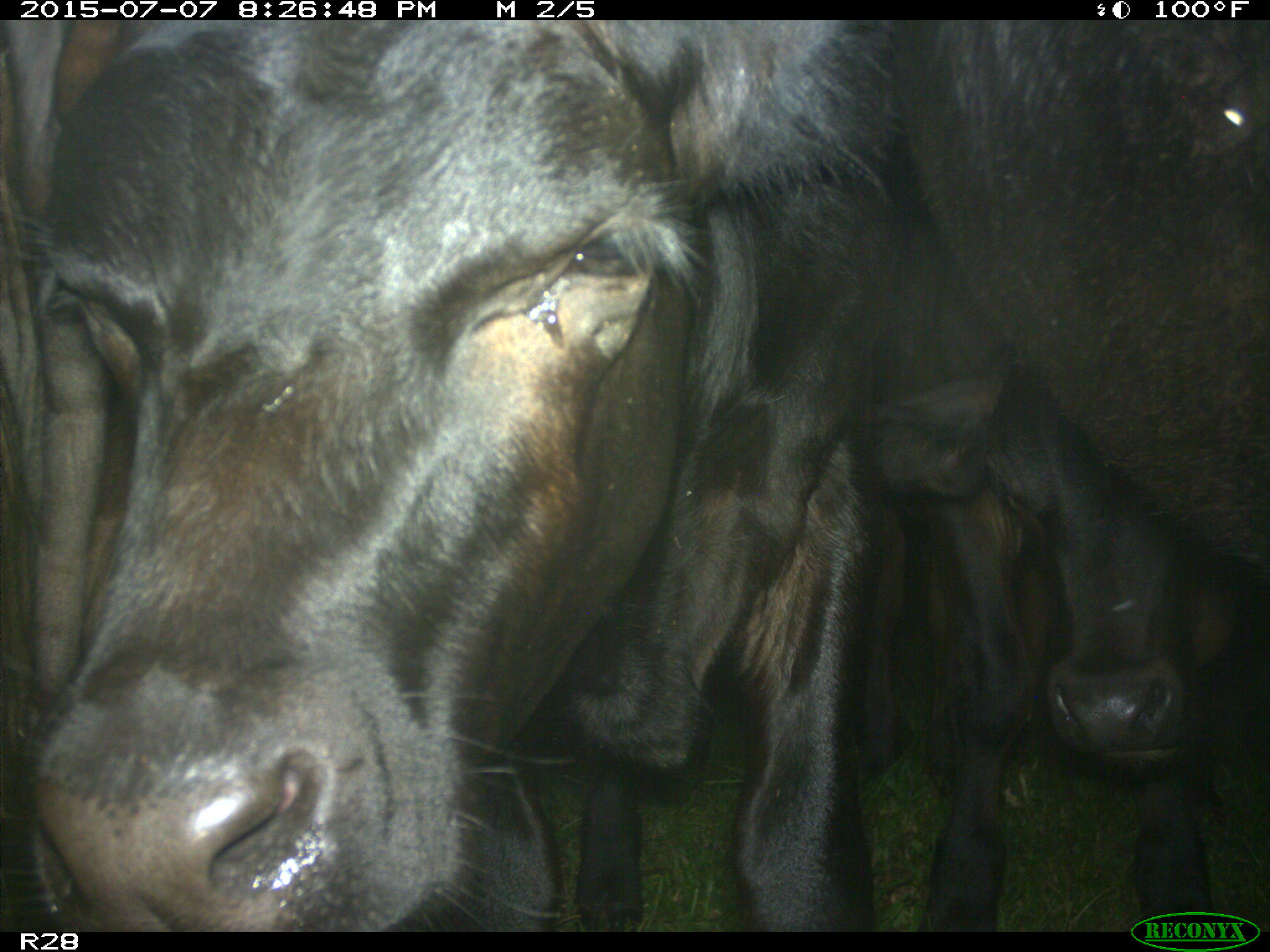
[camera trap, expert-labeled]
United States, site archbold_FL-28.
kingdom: Animalia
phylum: Chordata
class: Mammalia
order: Artiodactyla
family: Bovidae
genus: Bos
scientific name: Bos taurus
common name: domestic cow